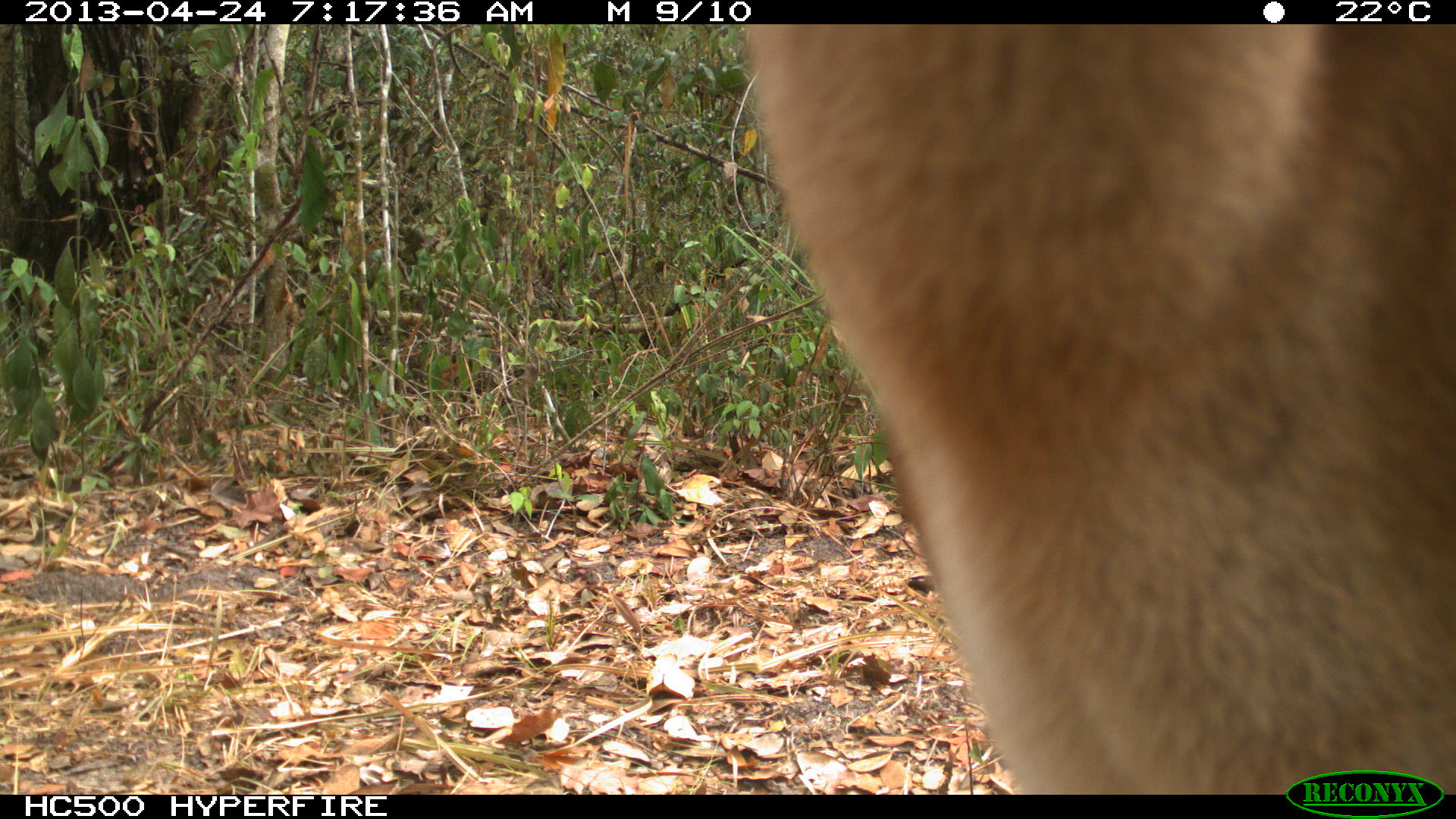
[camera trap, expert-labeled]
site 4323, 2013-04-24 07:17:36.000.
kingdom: Animalia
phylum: Chordata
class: Mammalia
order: Carnivora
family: Felidae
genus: Puma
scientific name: Puma concolor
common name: mountain lion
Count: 2.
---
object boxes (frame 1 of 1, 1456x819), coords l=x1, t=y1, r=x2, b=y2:
puma concolor: l=741, t=23, r=1452, b=794